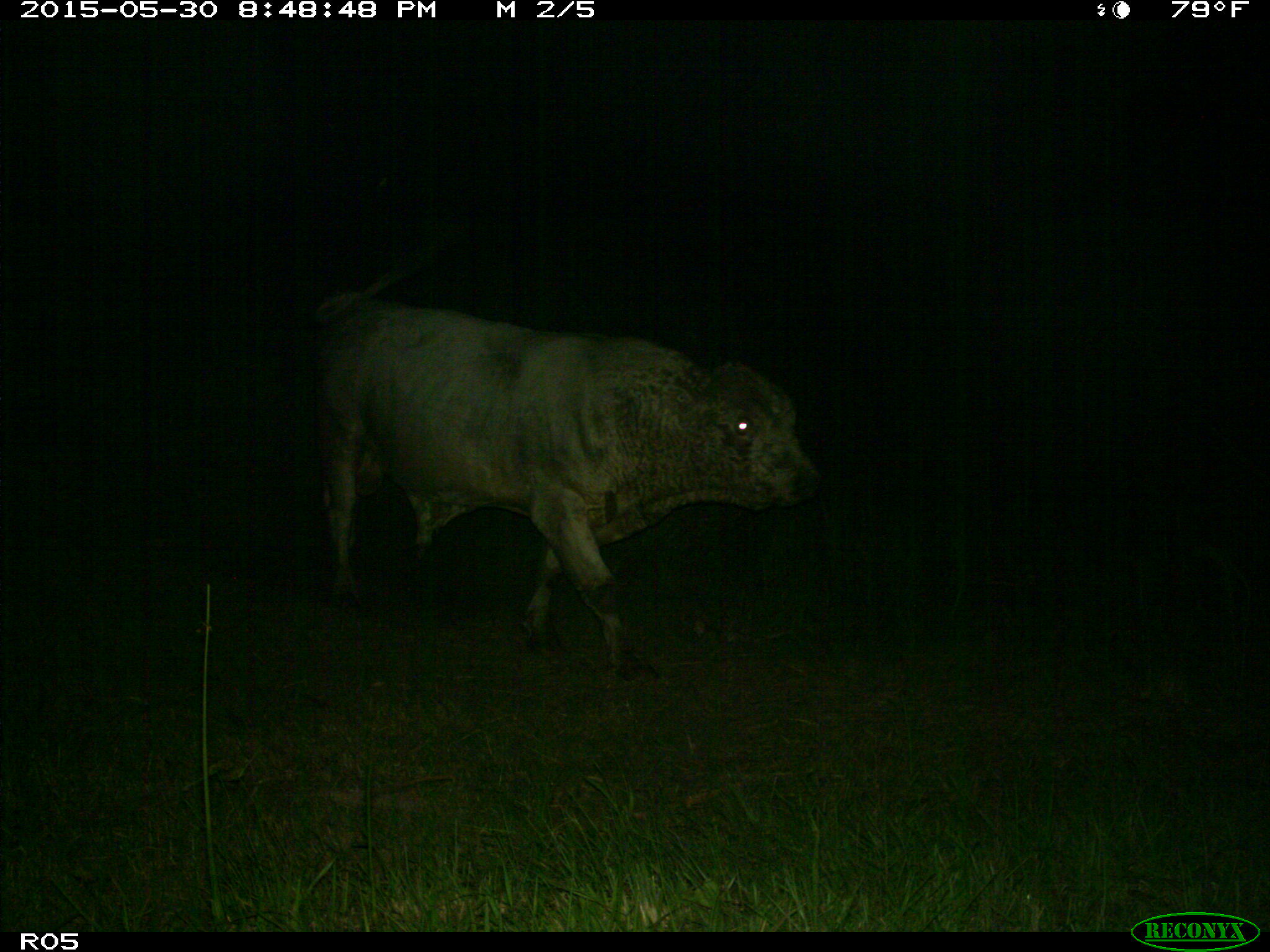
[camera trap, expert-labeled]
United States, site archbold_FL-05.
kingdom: Animalia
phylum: Chordata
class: Mammalia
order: Artiodactyla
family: Bovidae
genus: Bos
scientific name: Bos taurus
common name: domestic cow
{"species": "Bos taurus (domestic cow)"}